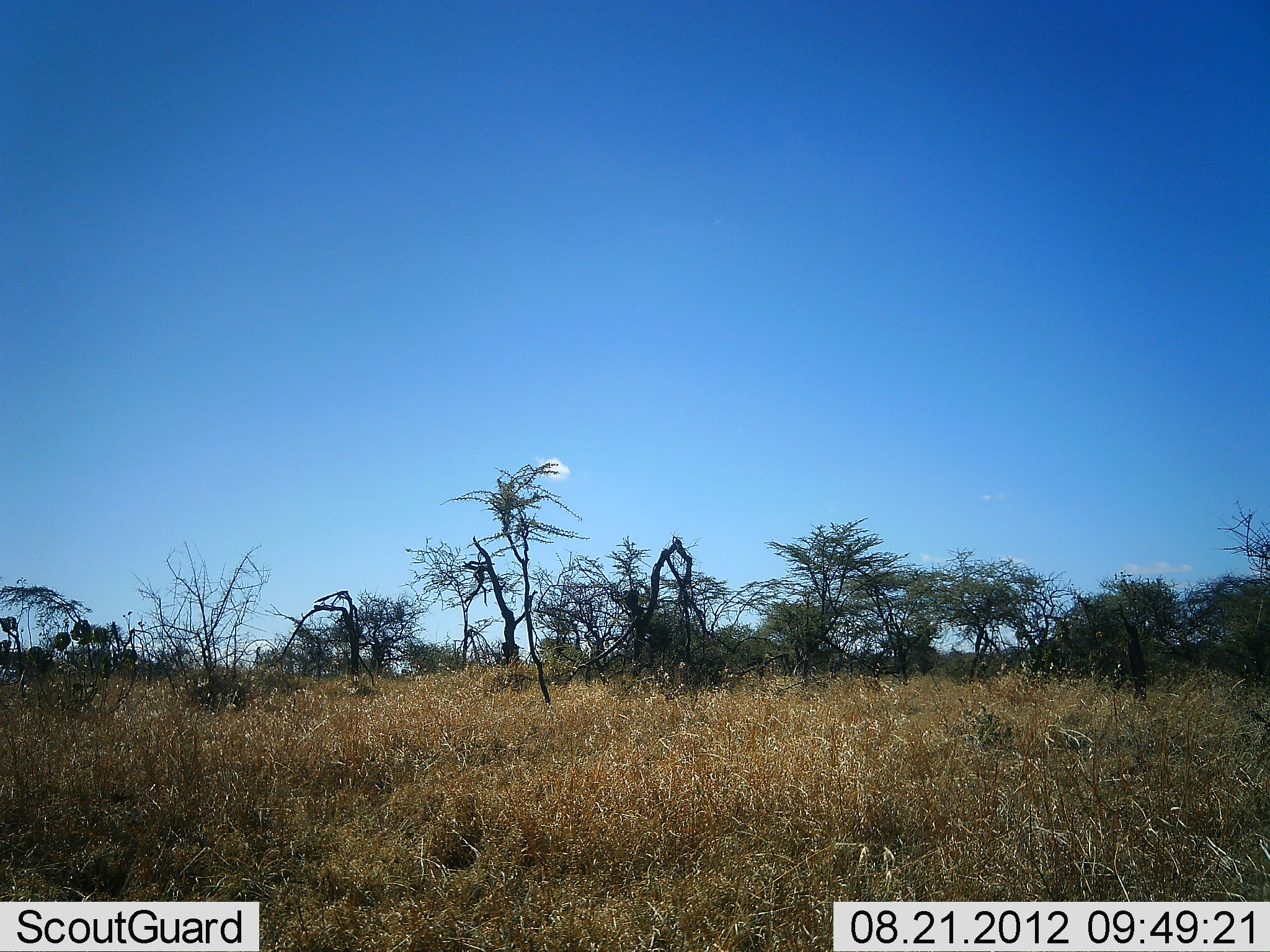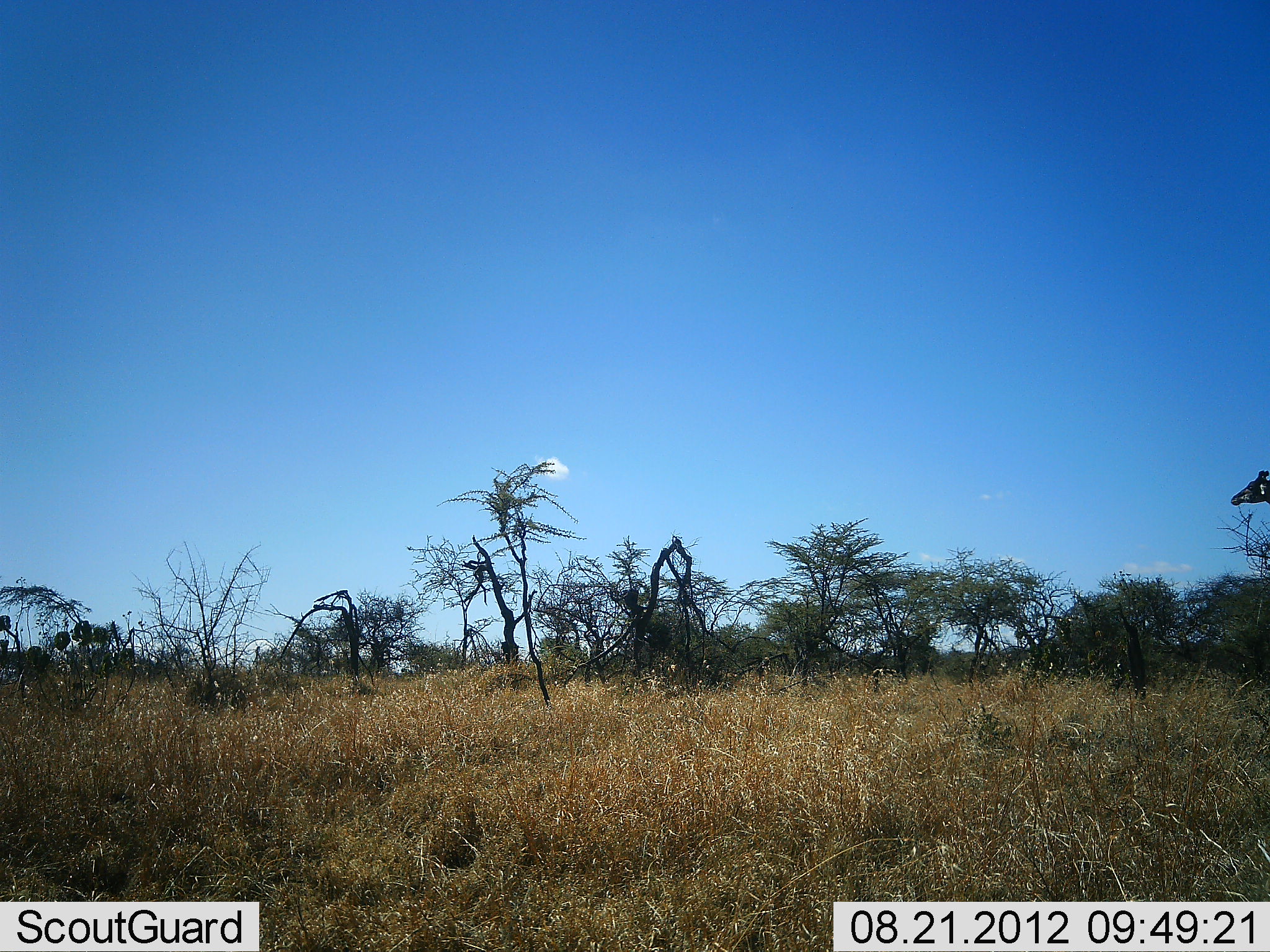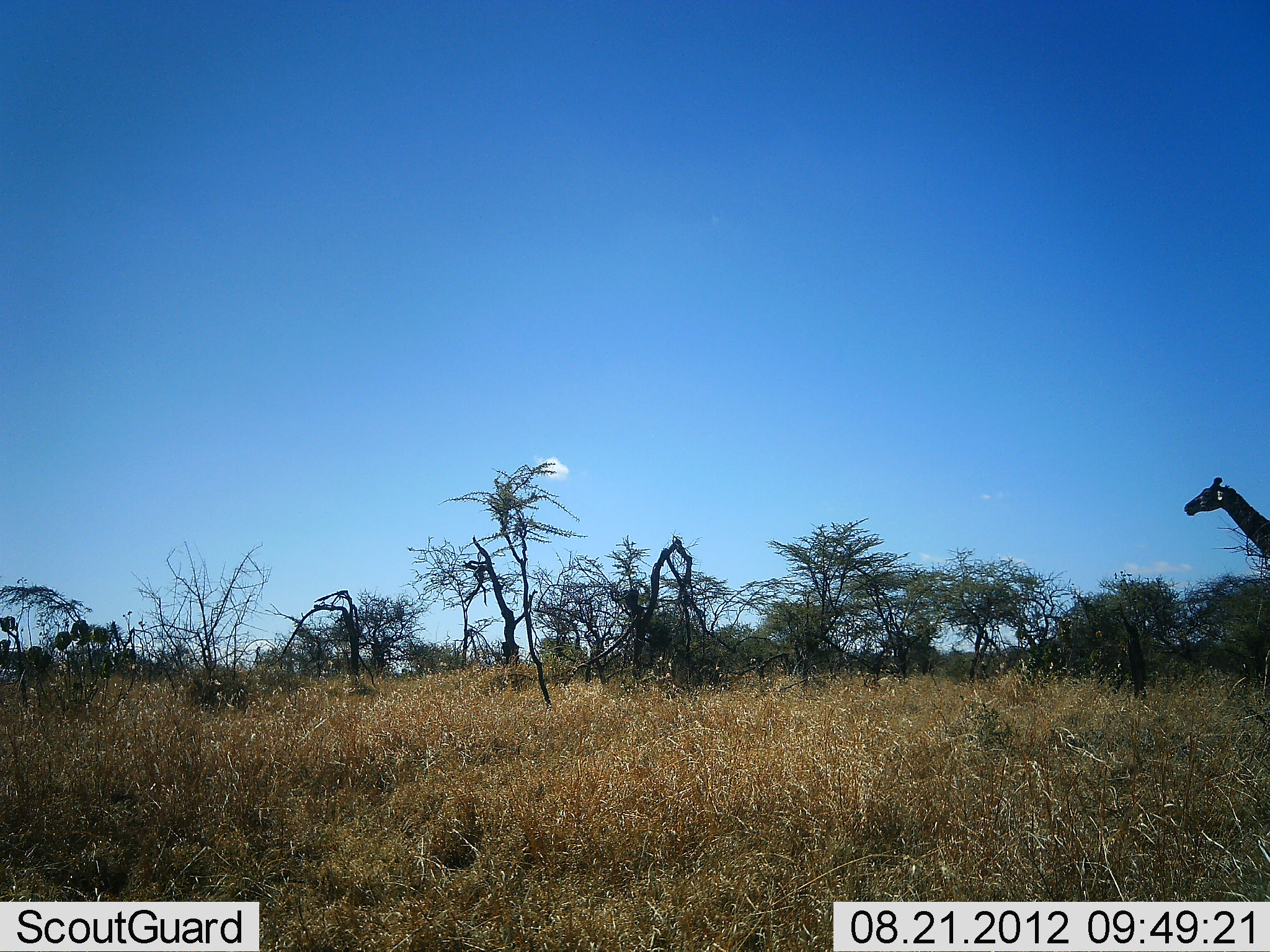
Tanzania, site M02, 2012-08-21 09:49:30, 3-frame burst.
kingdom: Animalia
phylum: Chordata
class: Mammalia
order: Artiodactyla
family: Giraffidae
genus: Giraffa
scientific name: Giraffa camelopardalis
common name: giraffe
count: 1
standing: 10%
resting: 0%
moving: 100%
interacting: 0%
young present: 0%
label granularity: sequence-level